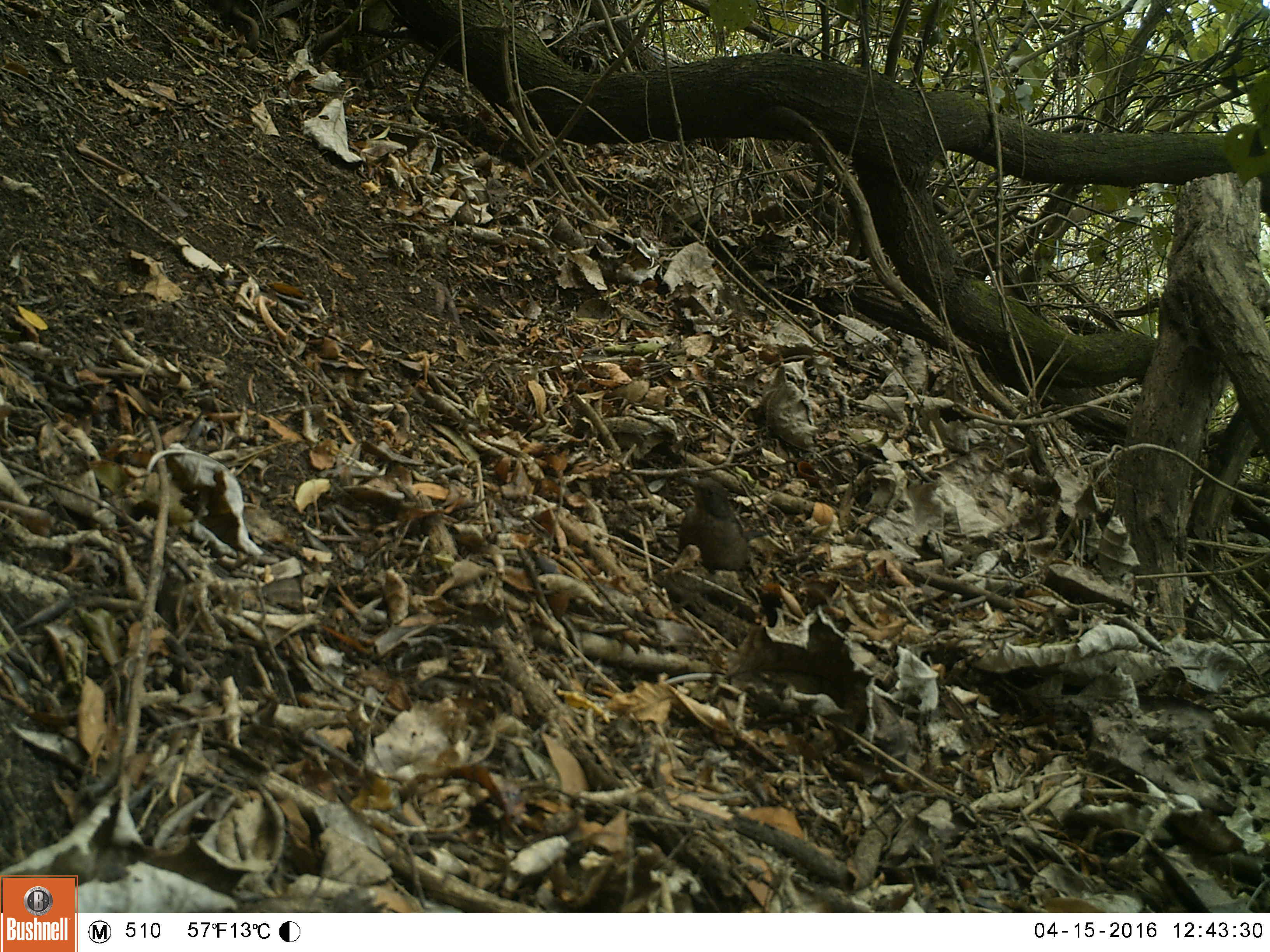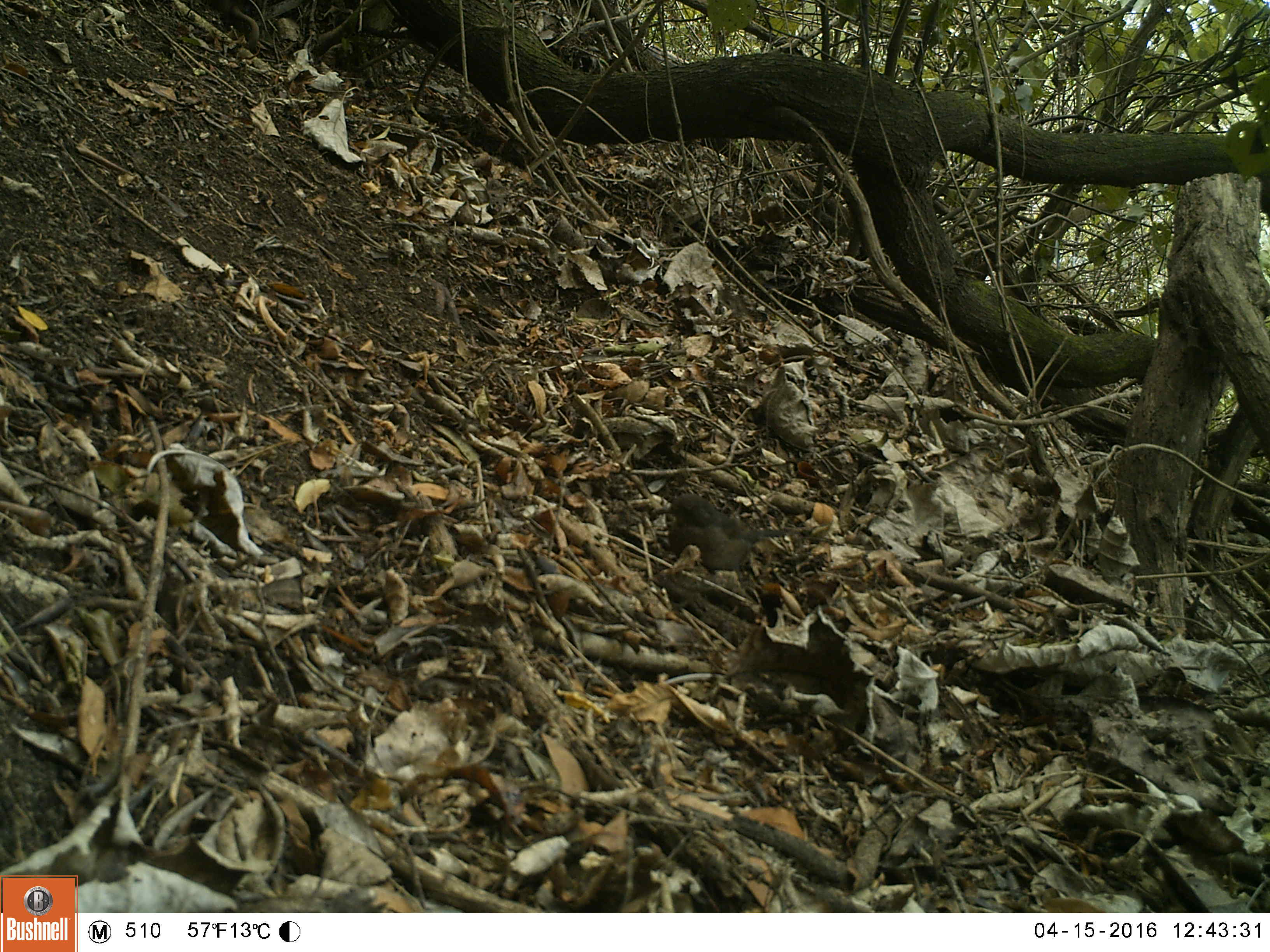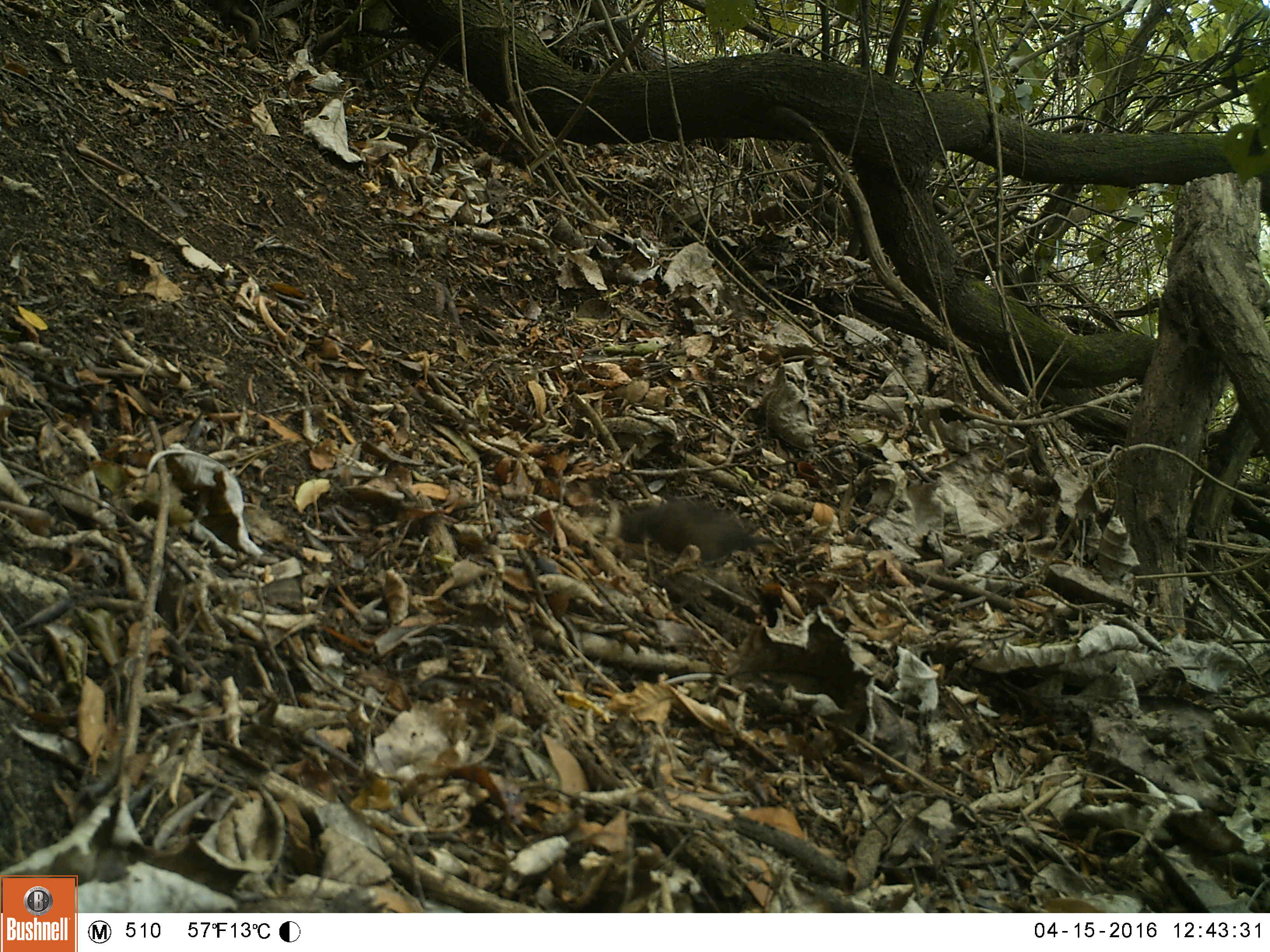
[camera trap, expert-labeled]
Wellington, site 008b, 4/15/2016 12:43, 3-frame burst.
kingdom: Animalia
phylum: Chordata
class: Aves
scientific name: Aves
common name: bird